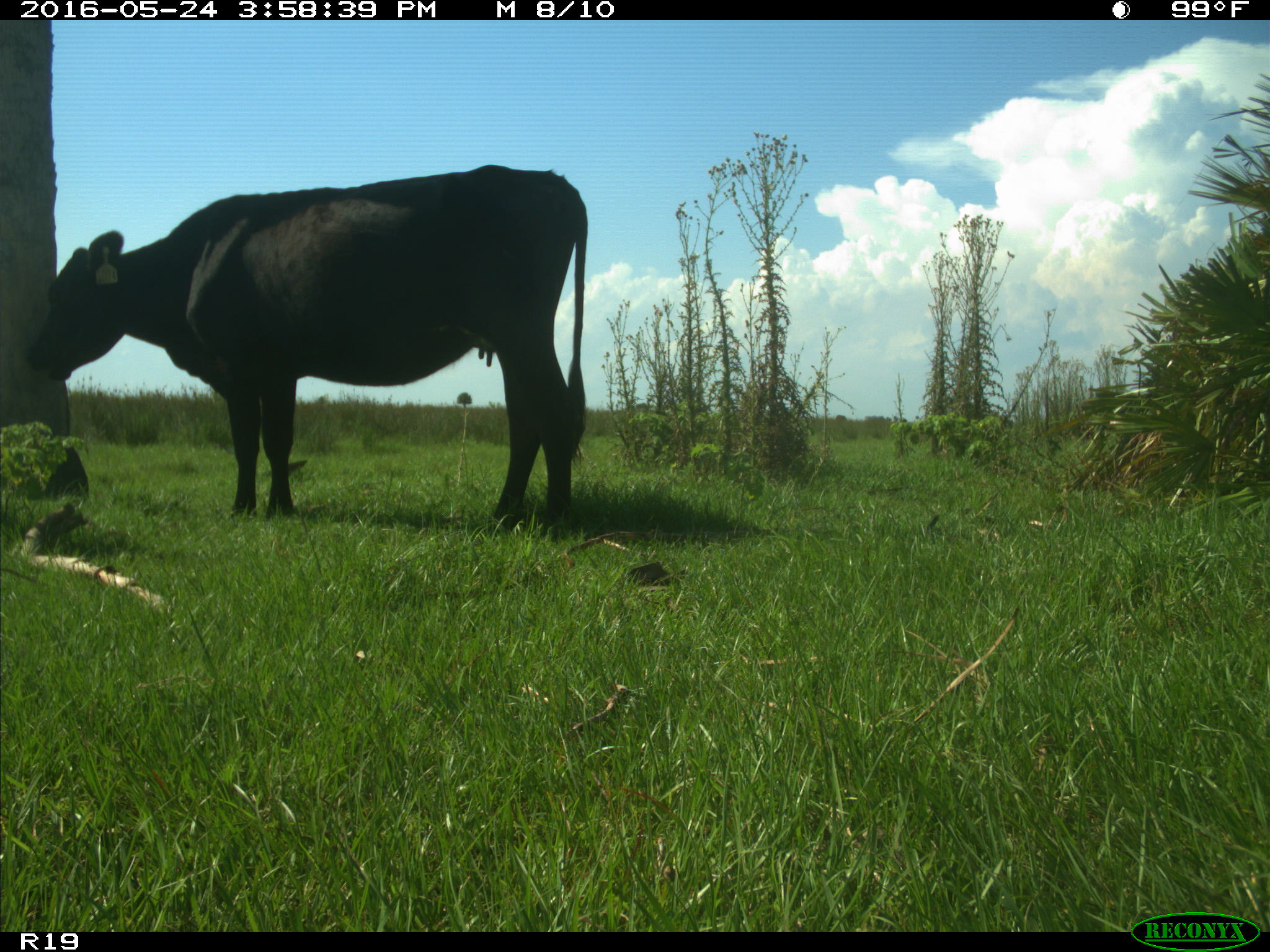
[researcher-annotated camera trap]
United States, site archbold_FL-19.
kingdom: Animalia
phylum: Chordata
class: Mammalia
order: Artiodactyla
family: Bovidae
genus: Bos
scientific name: Bos taurus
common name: domestic cow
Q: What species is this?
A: Bos taurus (domestic cow).